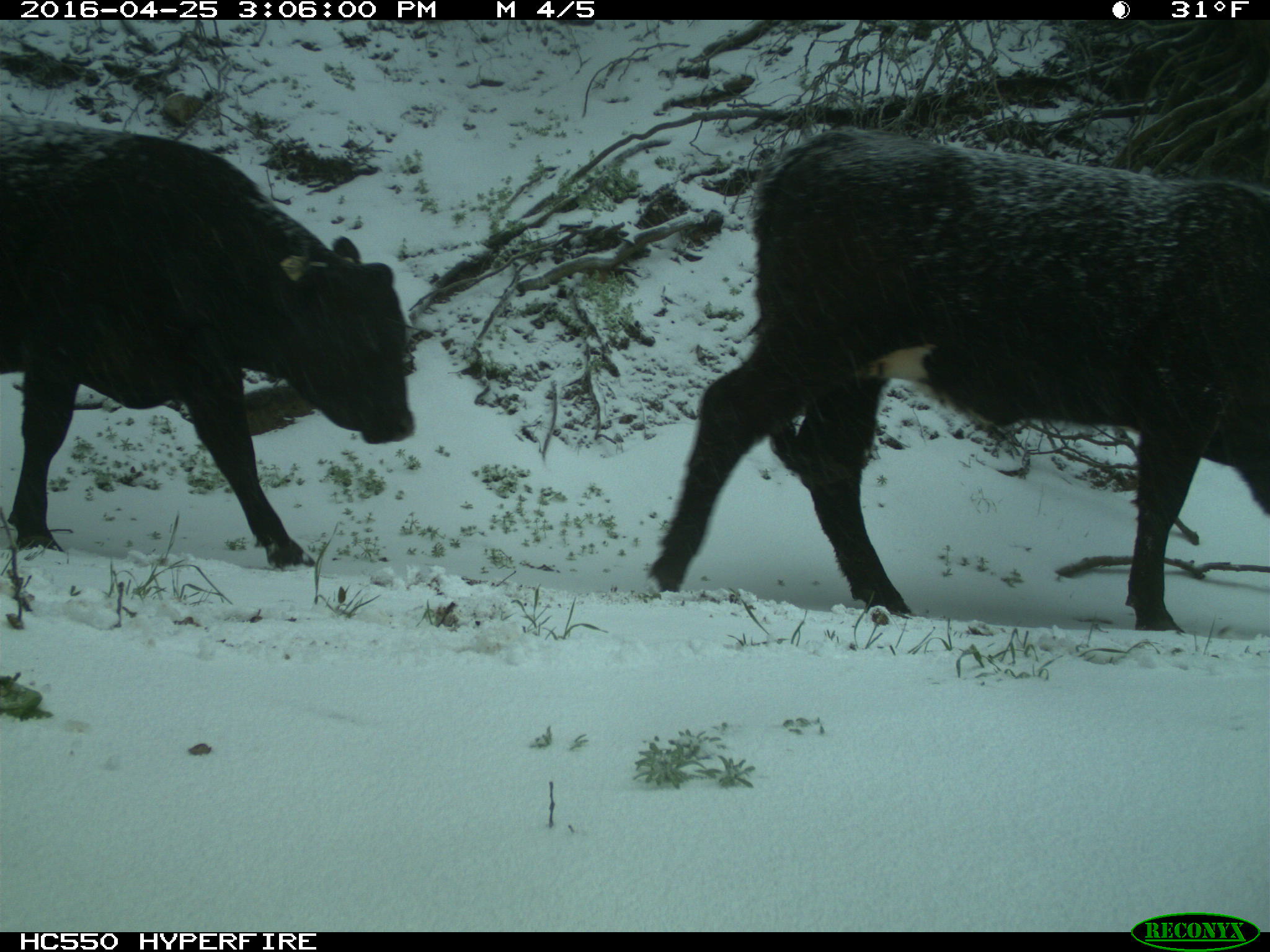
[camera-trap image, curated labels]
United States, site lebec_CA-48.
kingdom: Animalia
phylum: Chordata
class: Mammalia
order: Artiodactyla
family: Bovidae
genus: Bos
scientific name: Bos taurus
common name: domestic cow